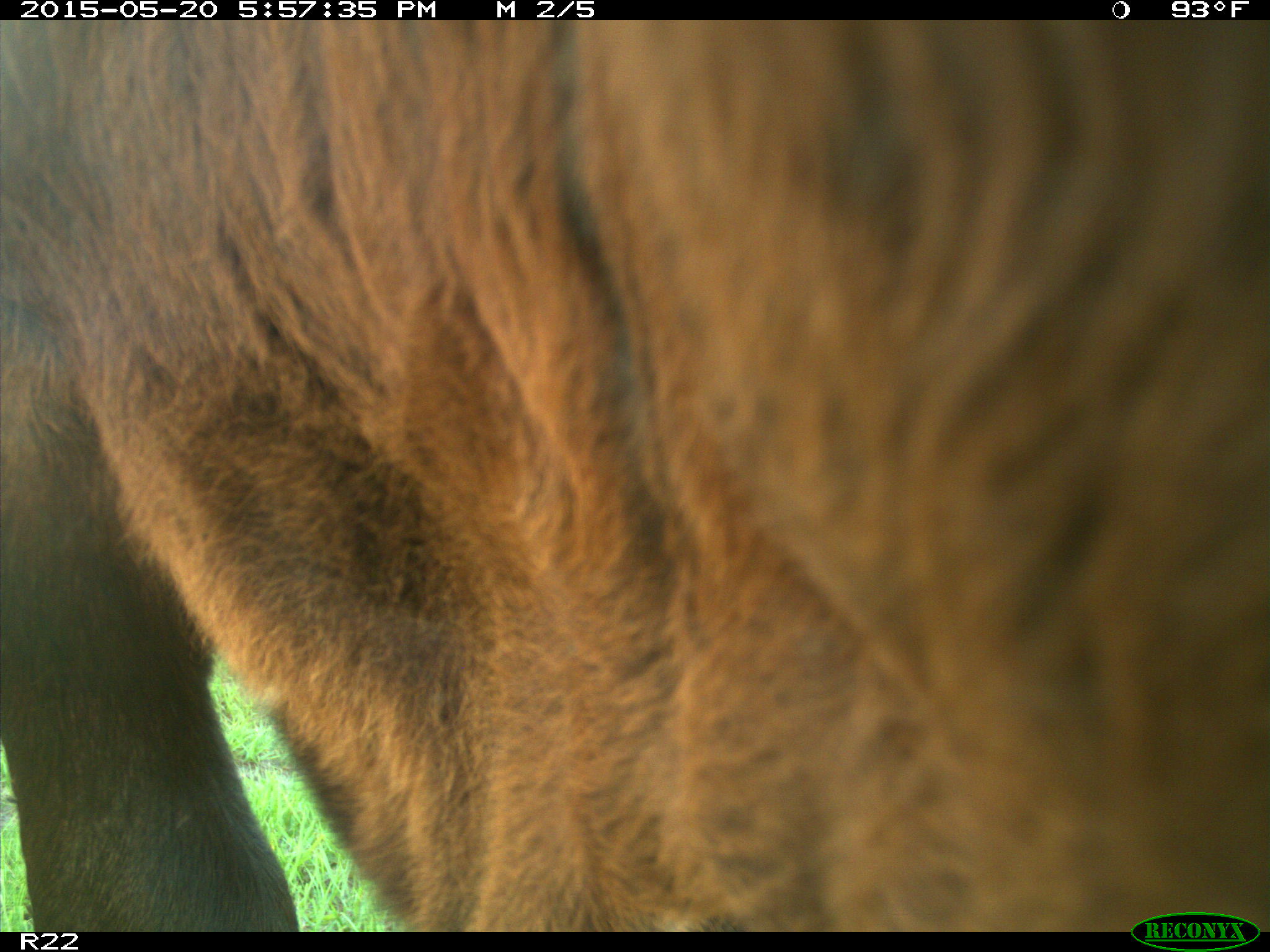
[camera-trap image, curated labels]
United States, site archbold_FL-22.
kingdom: Animalia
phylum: Chordata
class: Mammalia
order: Artiodactyla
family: Bovidae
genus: Bos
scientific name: Bos taurus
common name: domestic cow